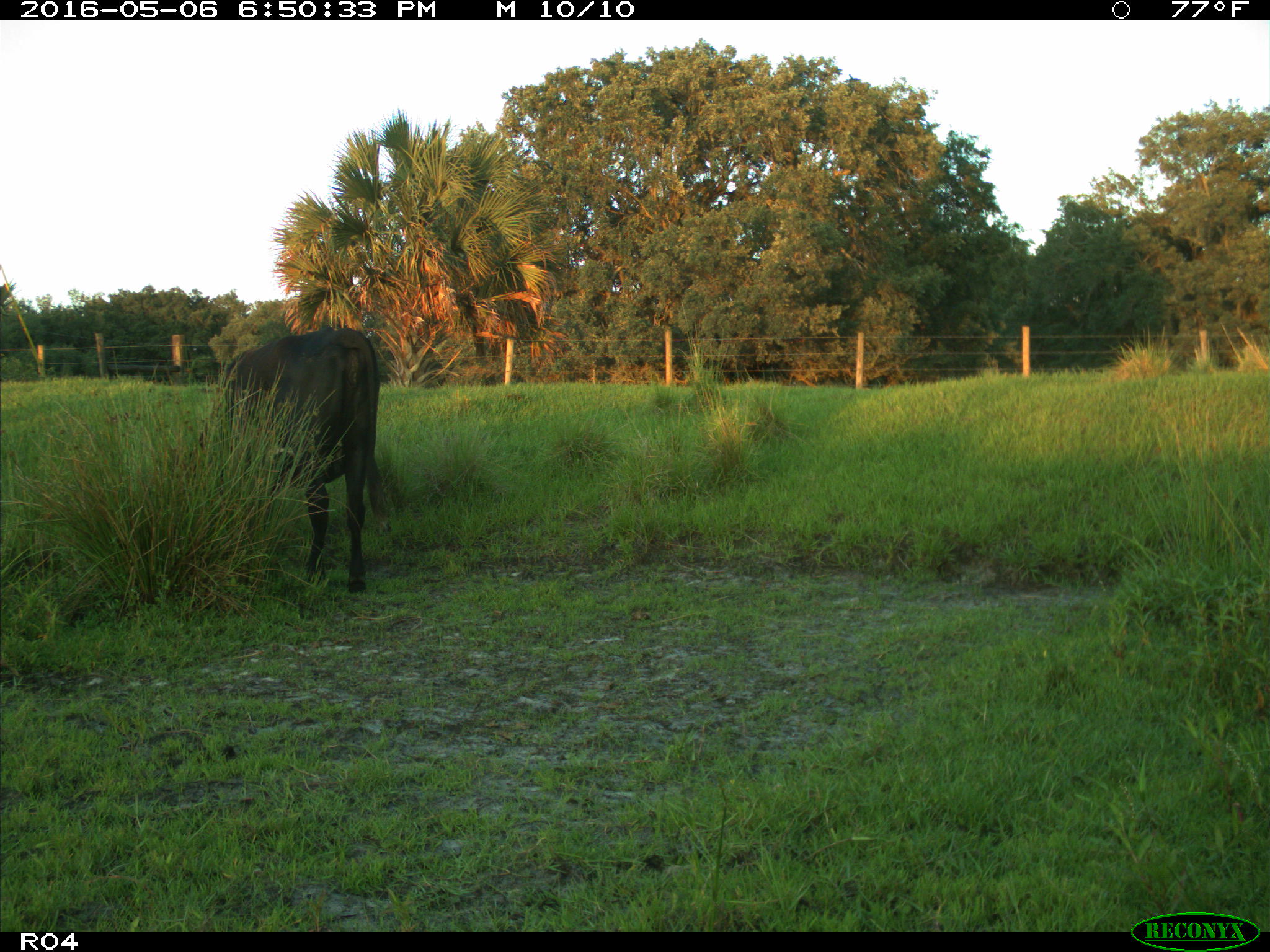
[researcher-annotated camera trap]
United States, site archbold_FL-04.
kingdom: Animalia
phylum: Chordata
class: Mammalia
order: Artiodactyla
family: Bovidae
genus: Bos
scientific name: Bos taurus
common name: domestic cow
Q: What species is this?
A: Bos taurus (domestic cow).